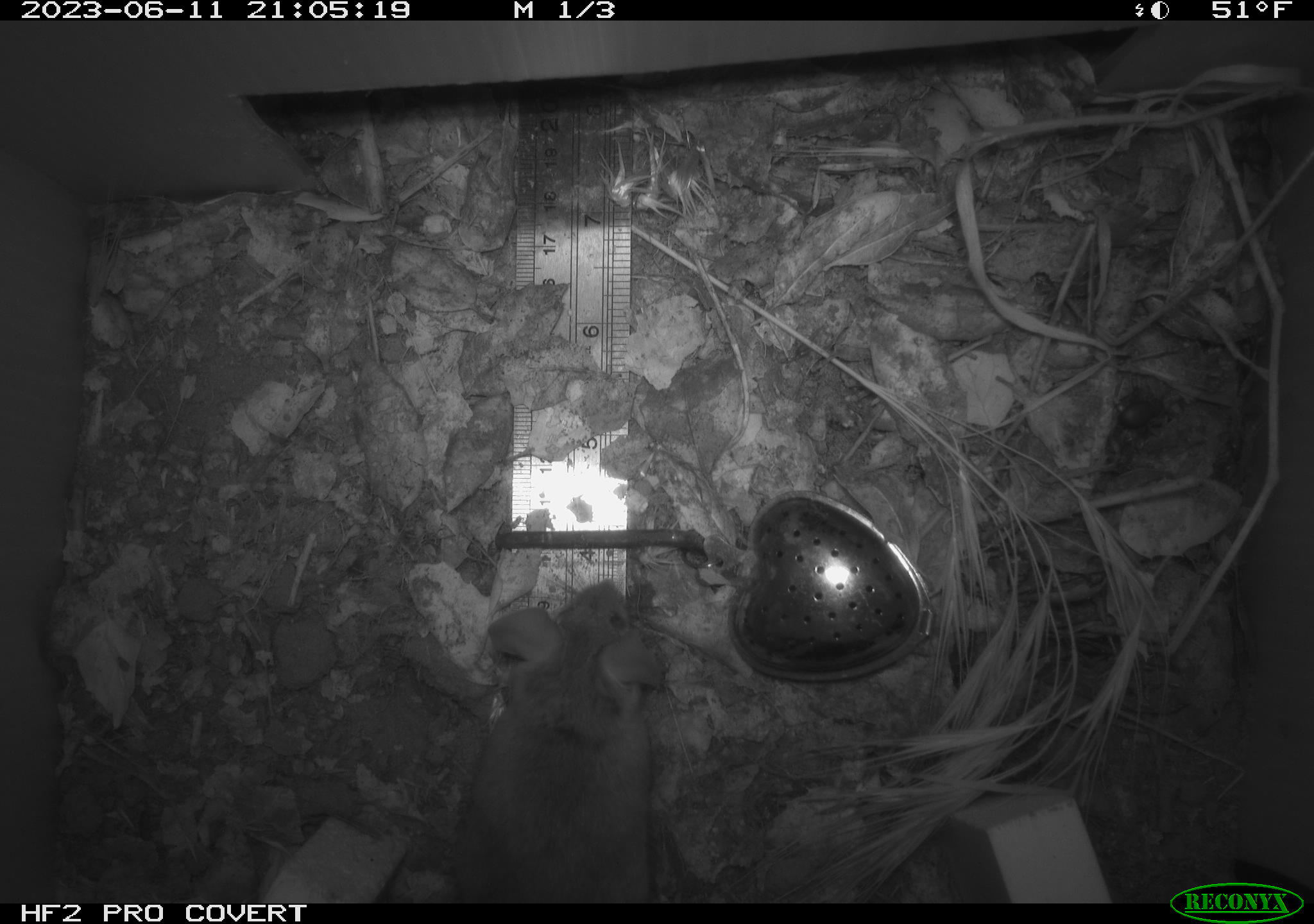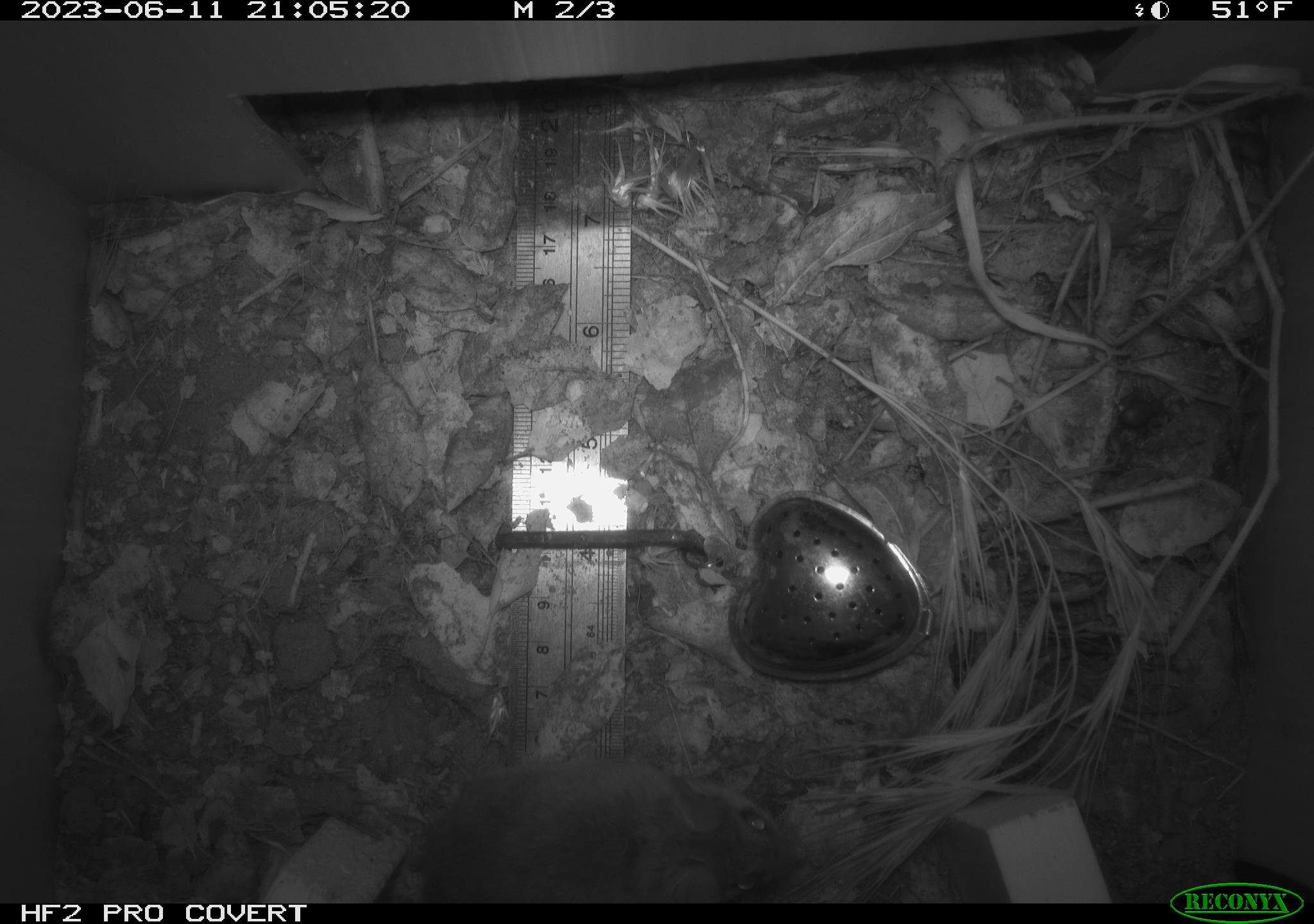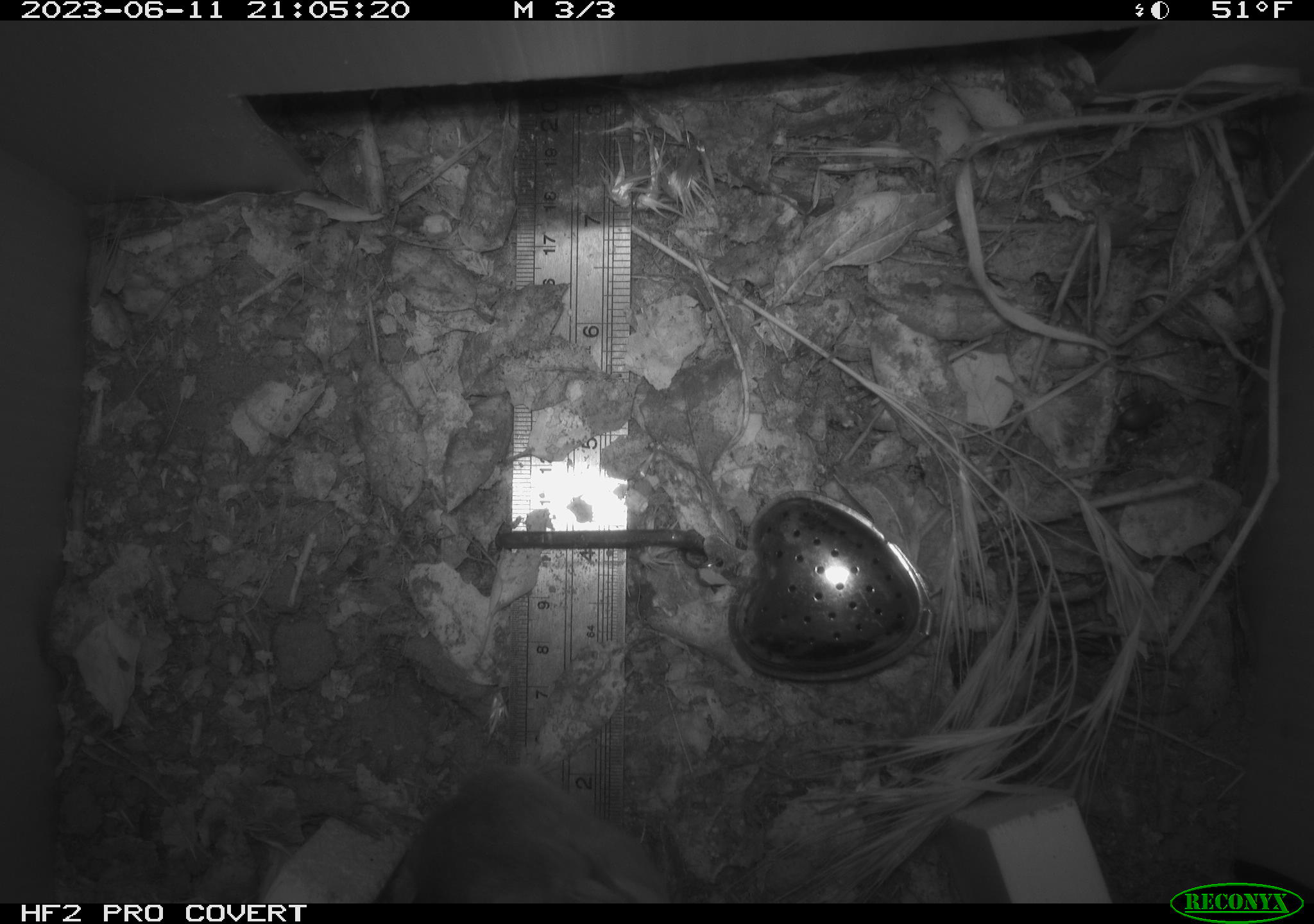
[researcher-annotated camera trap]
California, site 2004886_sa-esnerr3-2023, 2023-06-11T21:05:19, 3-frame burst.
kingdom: Animalia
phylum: Chordata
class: Mammalia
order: Rodentia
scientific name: Rodentia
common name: mouse species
Mouse species (Rodentia).